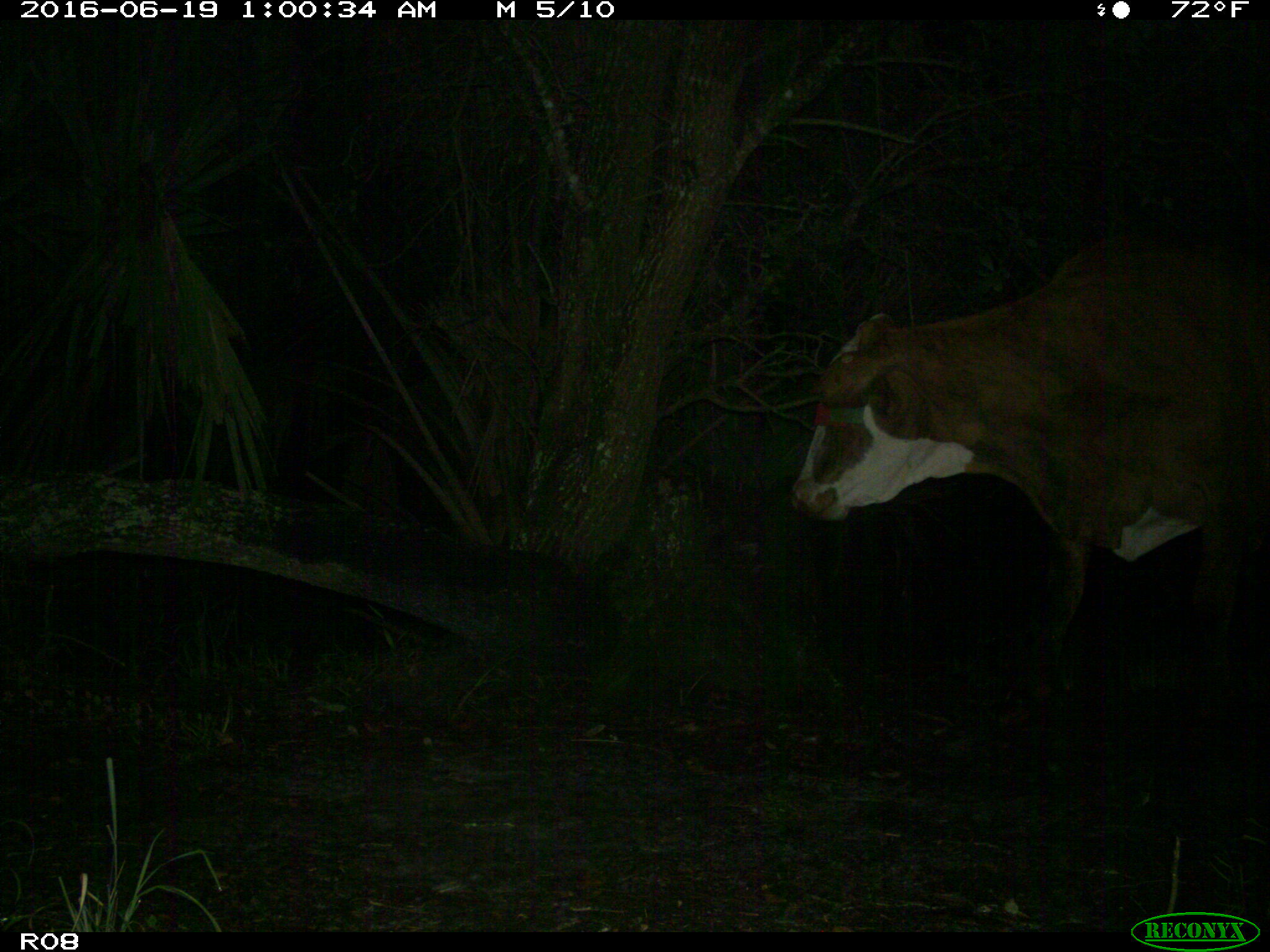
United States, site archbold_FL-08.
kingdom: Animalia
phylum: Chordata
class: Mammalia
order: Artiodactyla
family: Bovidae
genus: Bos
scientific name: Bos taurus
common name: domestic cow